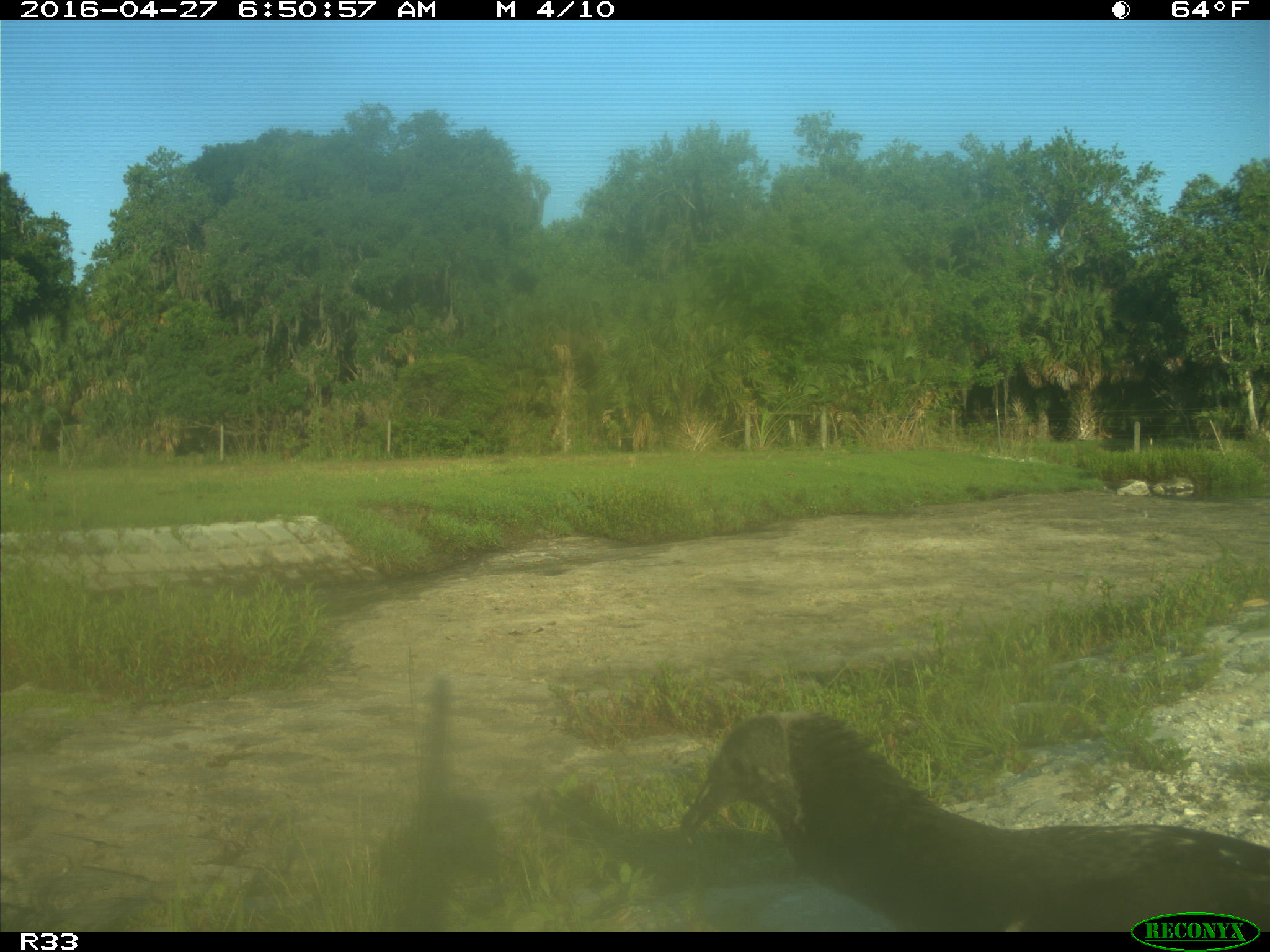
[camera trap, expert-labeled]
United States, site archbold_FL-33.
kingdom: Animalia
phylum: Chordata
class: Aves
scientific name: Aves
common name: birds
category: unidentified bird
Unidentified bird (birds) (Aves).